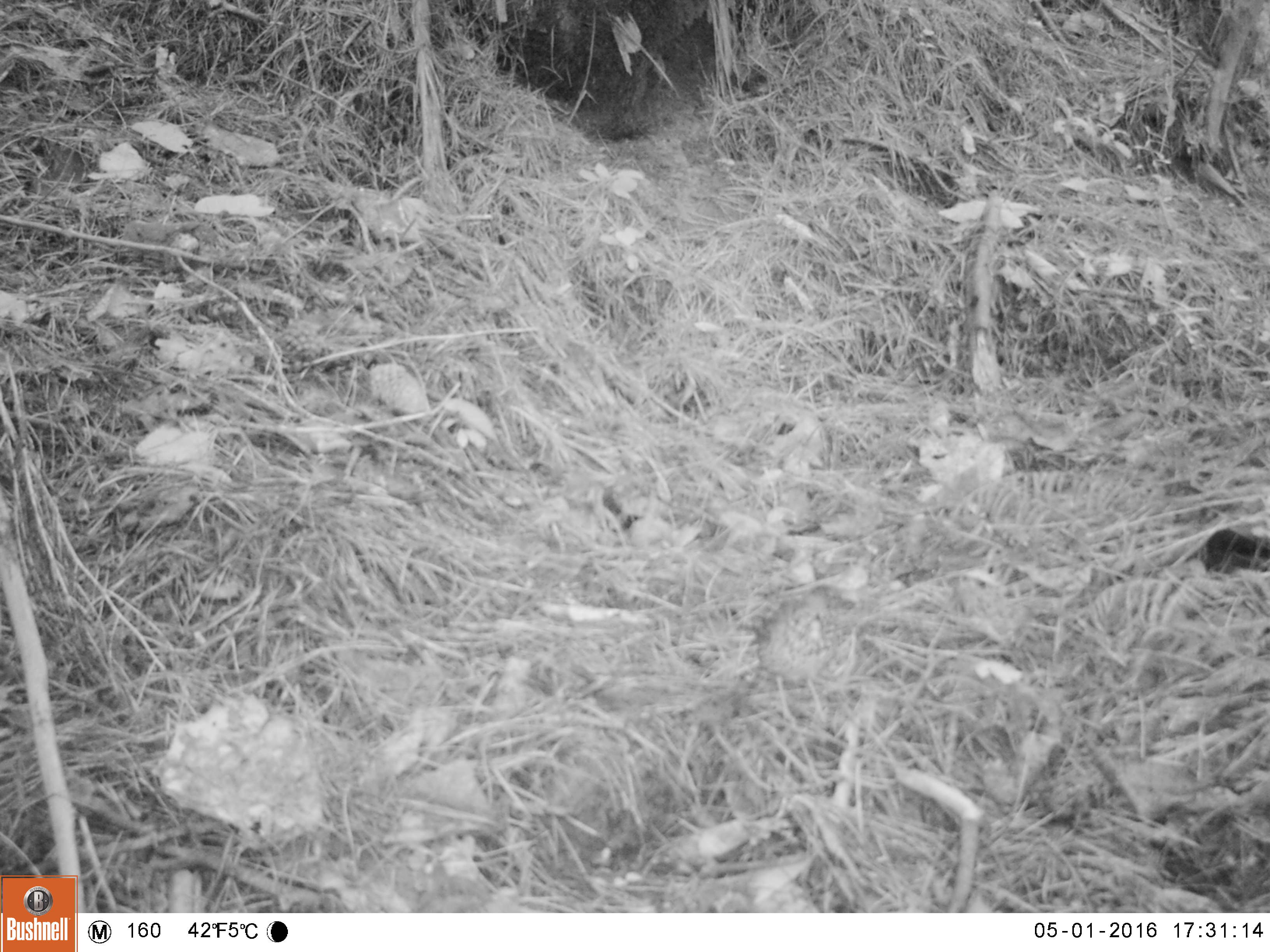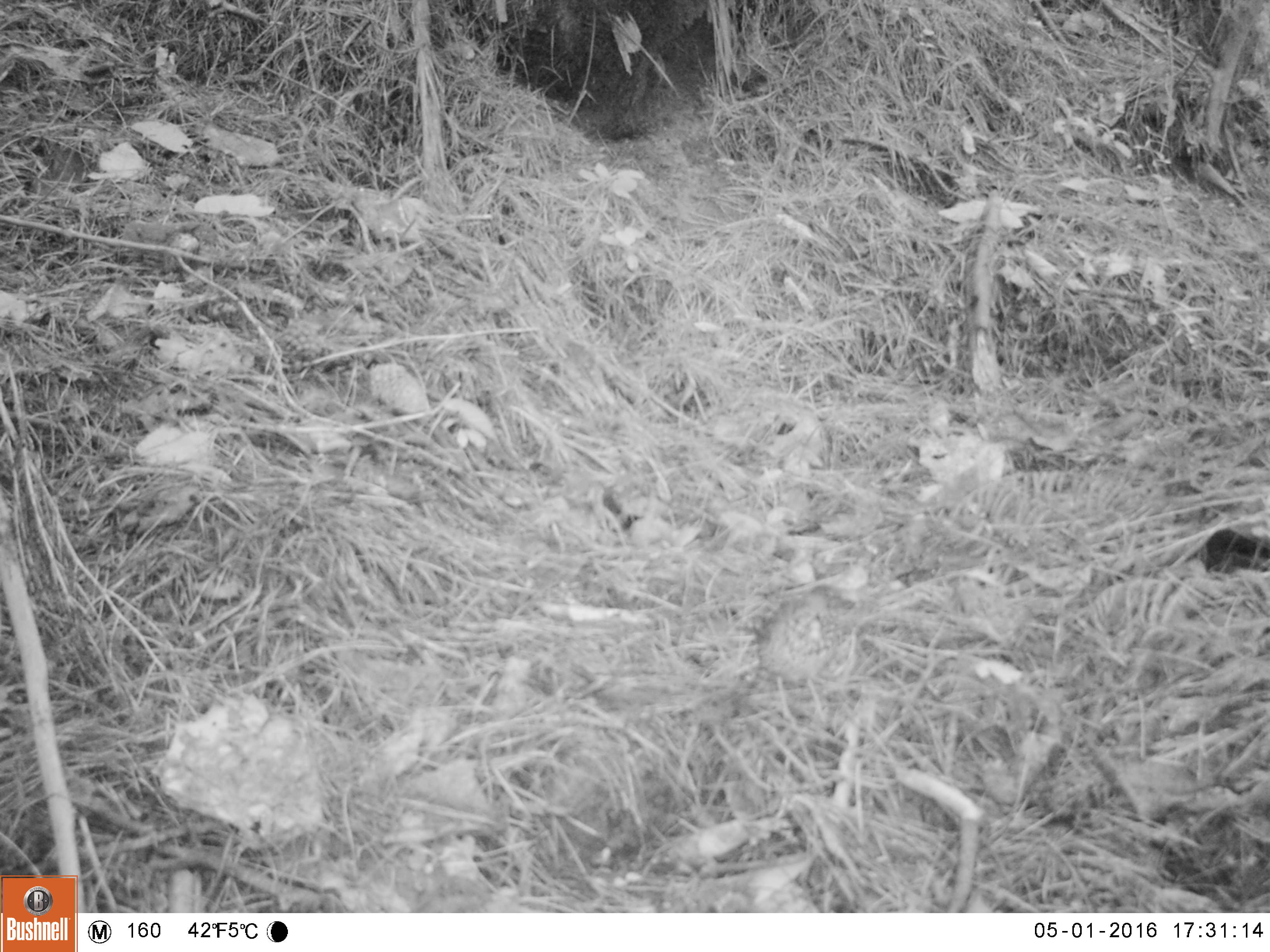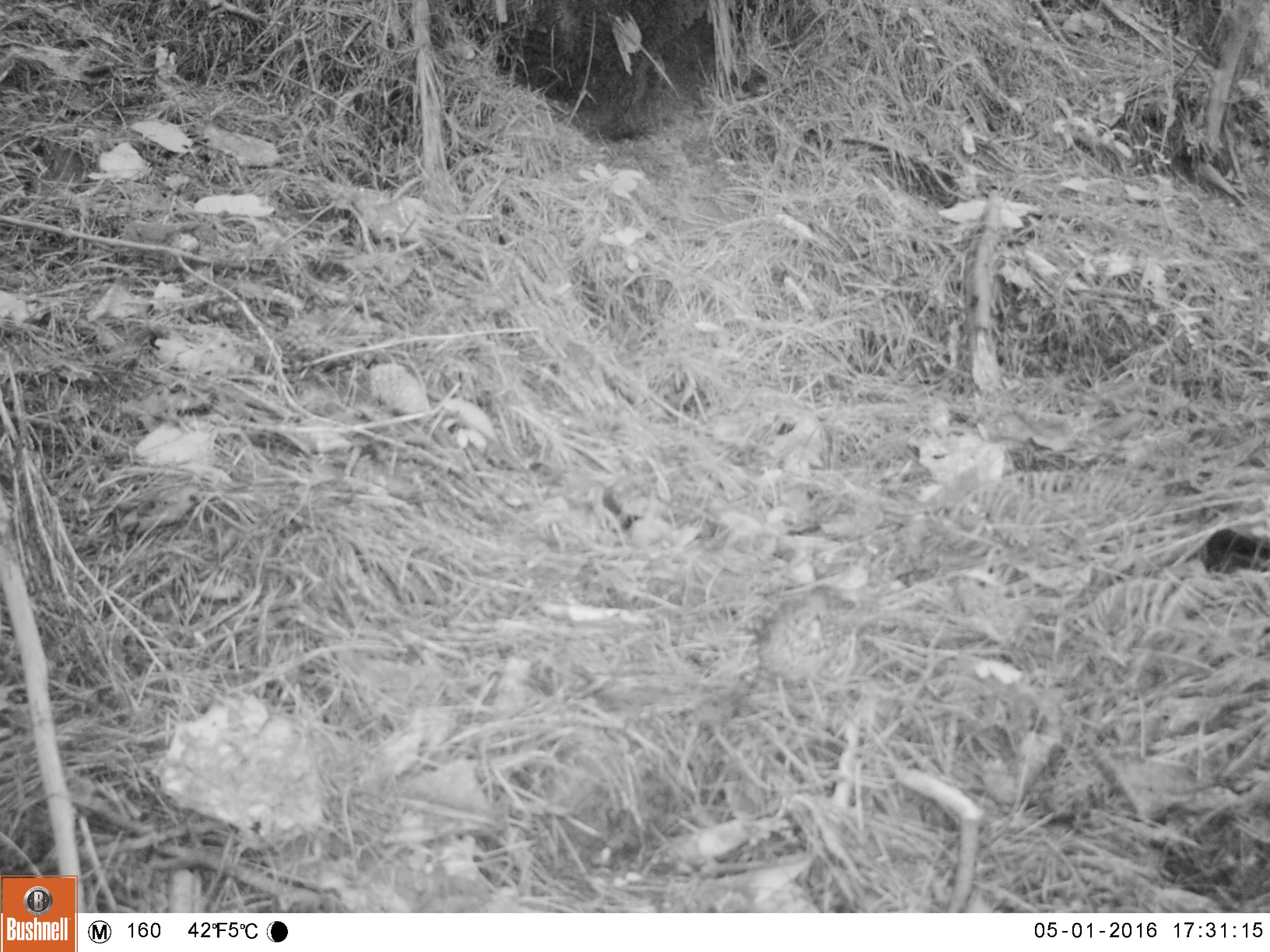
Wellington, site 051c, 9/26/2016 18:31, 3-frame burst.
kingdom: Animalia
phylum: Chordata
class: Aves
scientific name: Aves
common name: bird